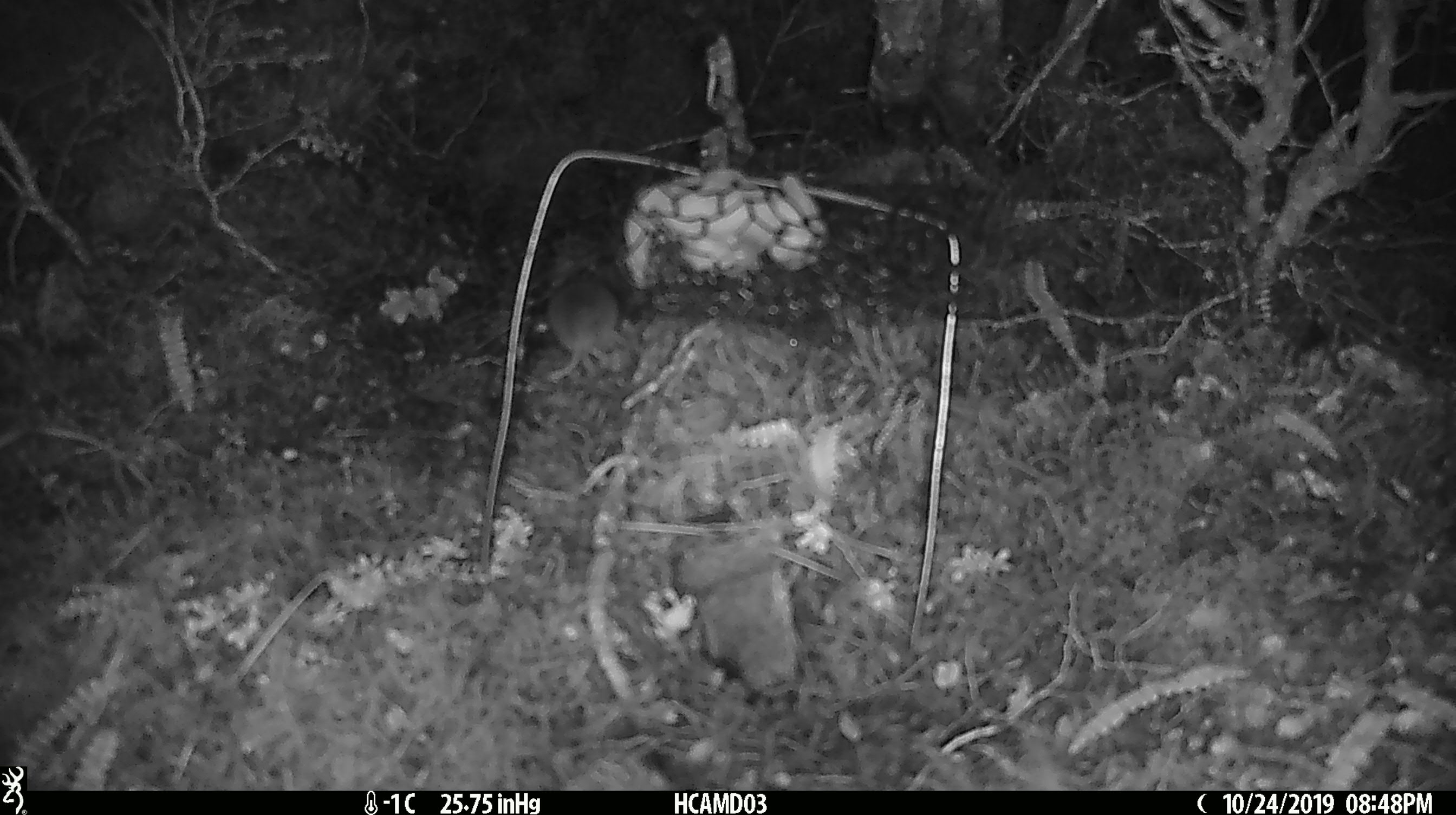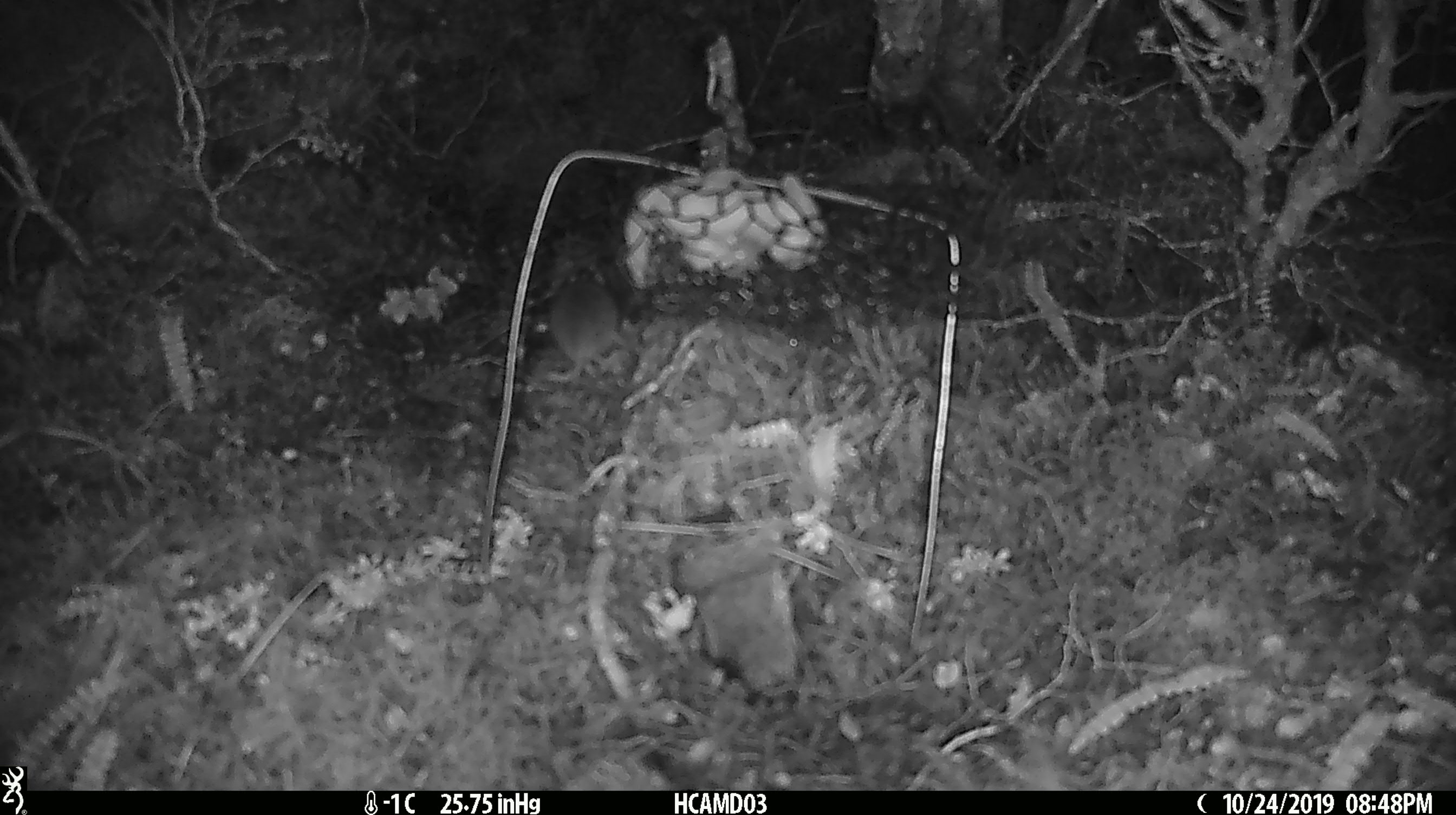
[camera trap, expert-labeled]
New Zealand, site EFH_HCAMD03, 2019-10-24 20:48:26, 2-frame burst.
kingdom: Animalia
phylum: Chordata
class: Mammalia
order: Rodentia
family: Muridae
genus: Mus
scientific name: Mus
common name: mouse